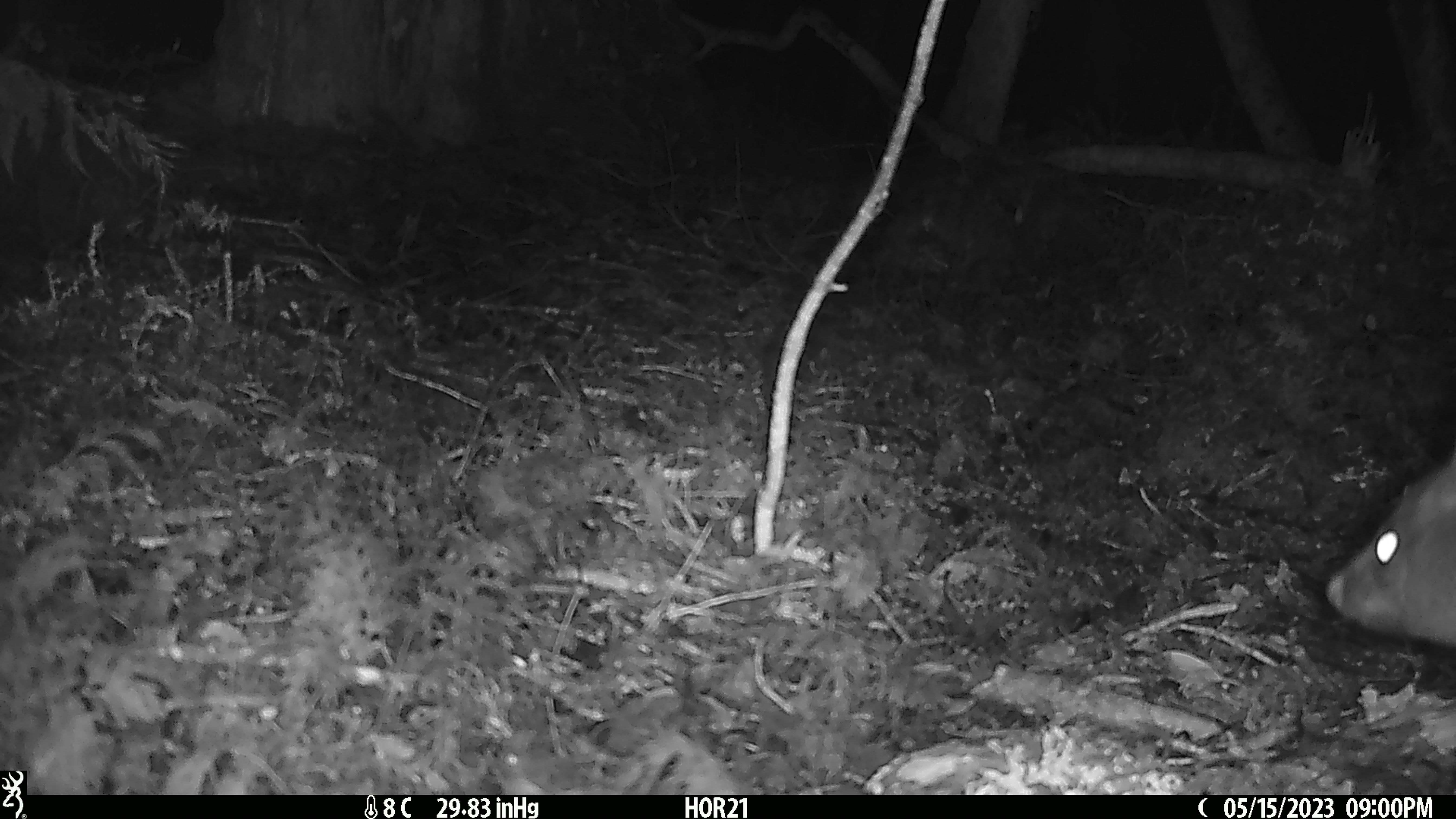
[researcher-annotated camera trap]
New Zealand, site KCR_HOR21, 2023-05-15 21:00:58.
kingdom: Animalia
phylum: Chordata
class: Mammalia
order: Diprotodontia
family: Phalangeridae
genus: Trichosurus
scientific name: Trichosurus vulpecula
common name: common brushtail possum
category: possum